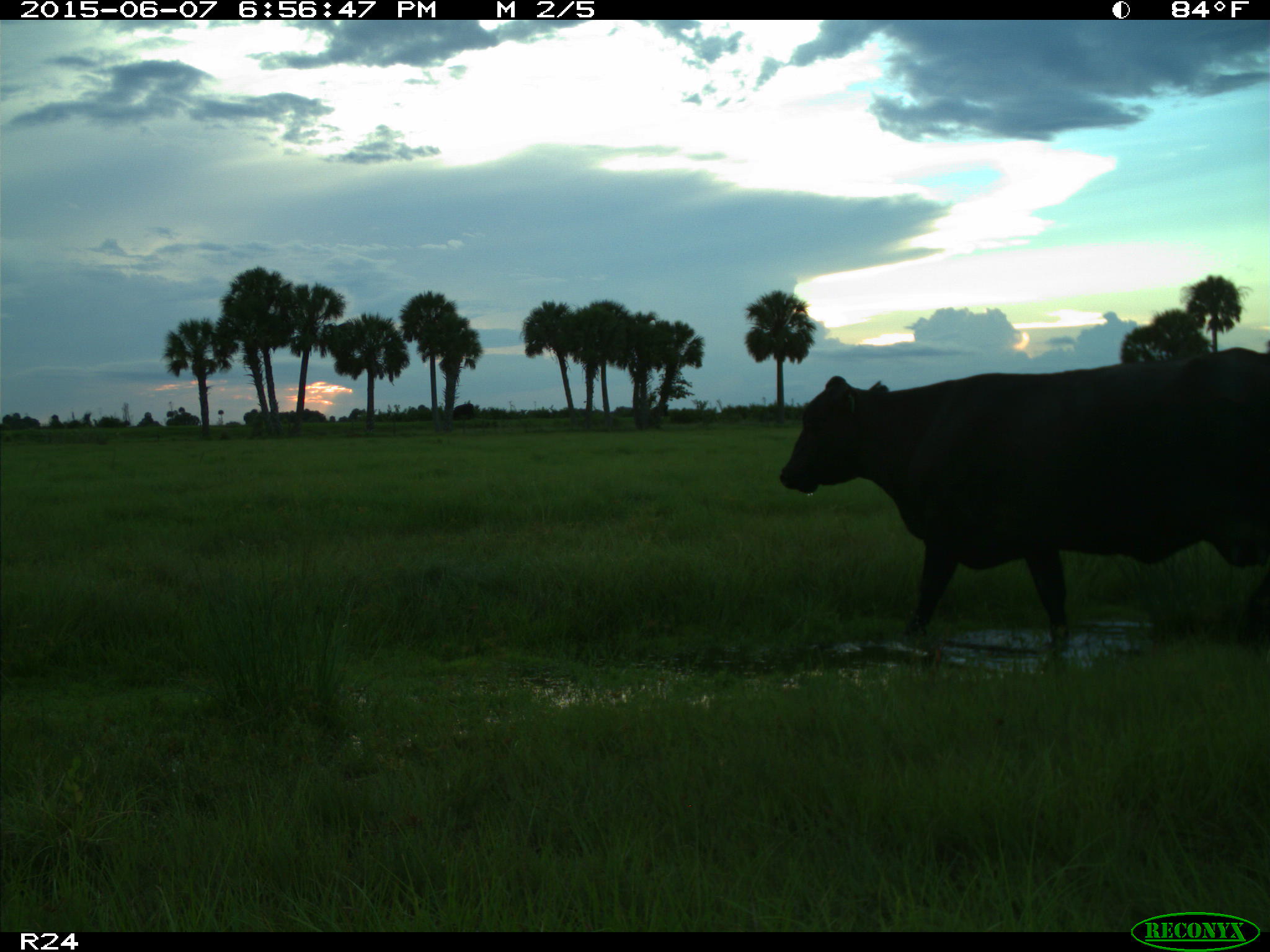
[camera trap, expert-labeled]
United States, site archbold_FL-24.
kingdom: Animalia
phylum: Chordata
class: Mammalia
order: Artiodactyla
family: Bovidae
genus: Bos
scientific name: Bos taurus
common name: domestic cow